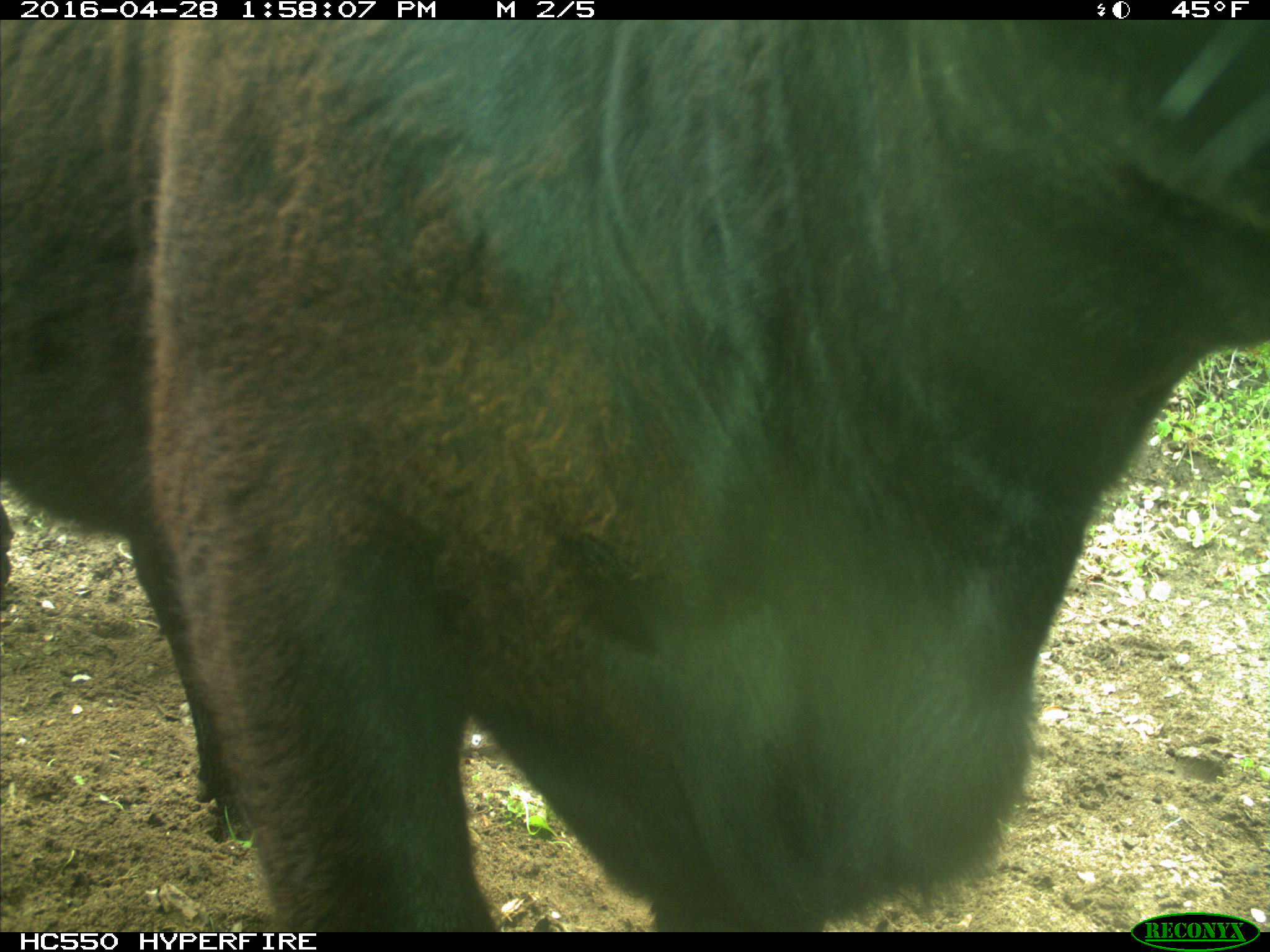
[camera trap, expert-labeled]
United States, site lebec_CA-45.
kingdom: Animalia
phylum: Chordata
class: Mammalia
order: Artiodactyla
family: Bovidae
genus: Bos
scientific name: Bos taurus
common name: domestic cow